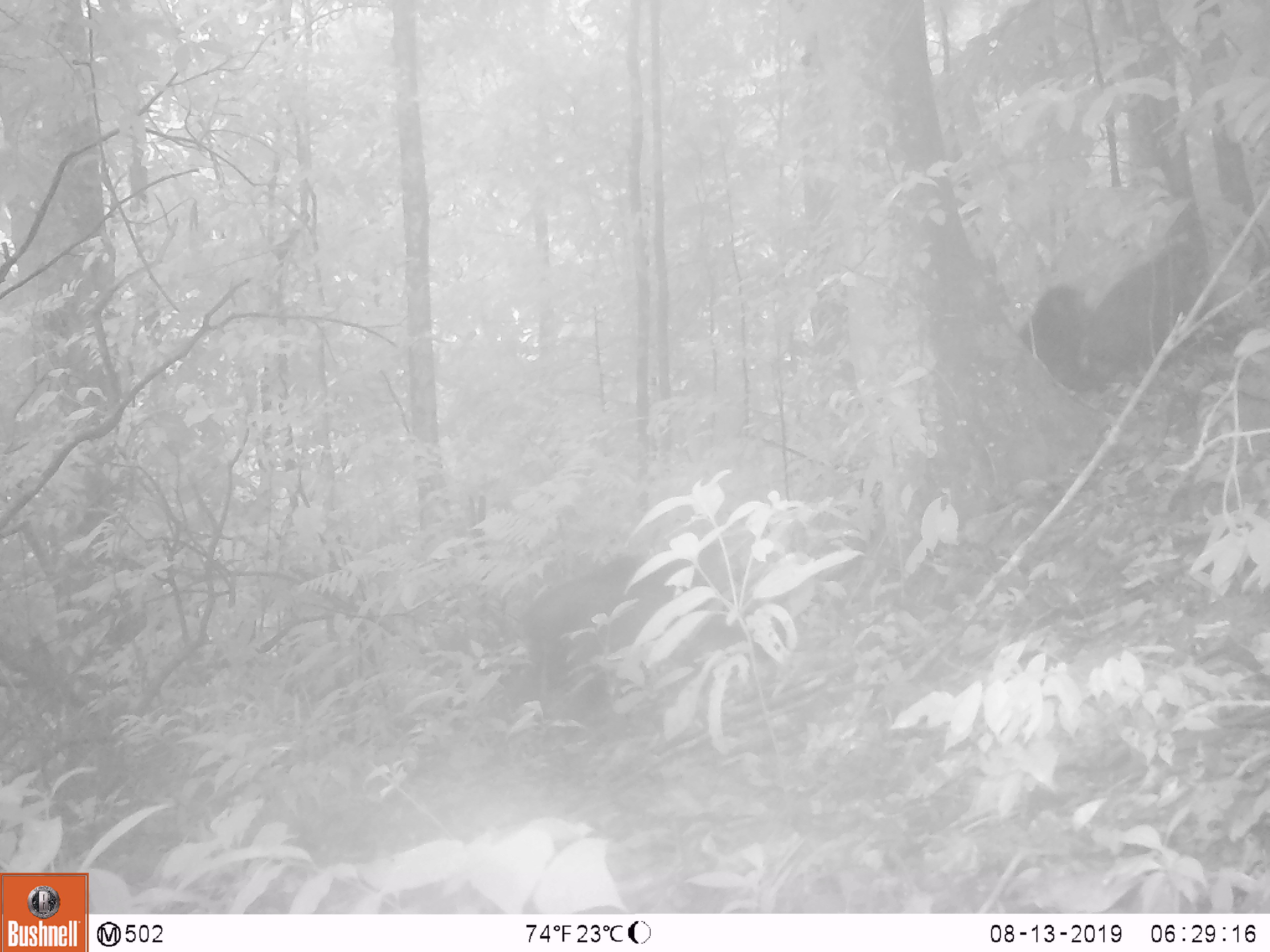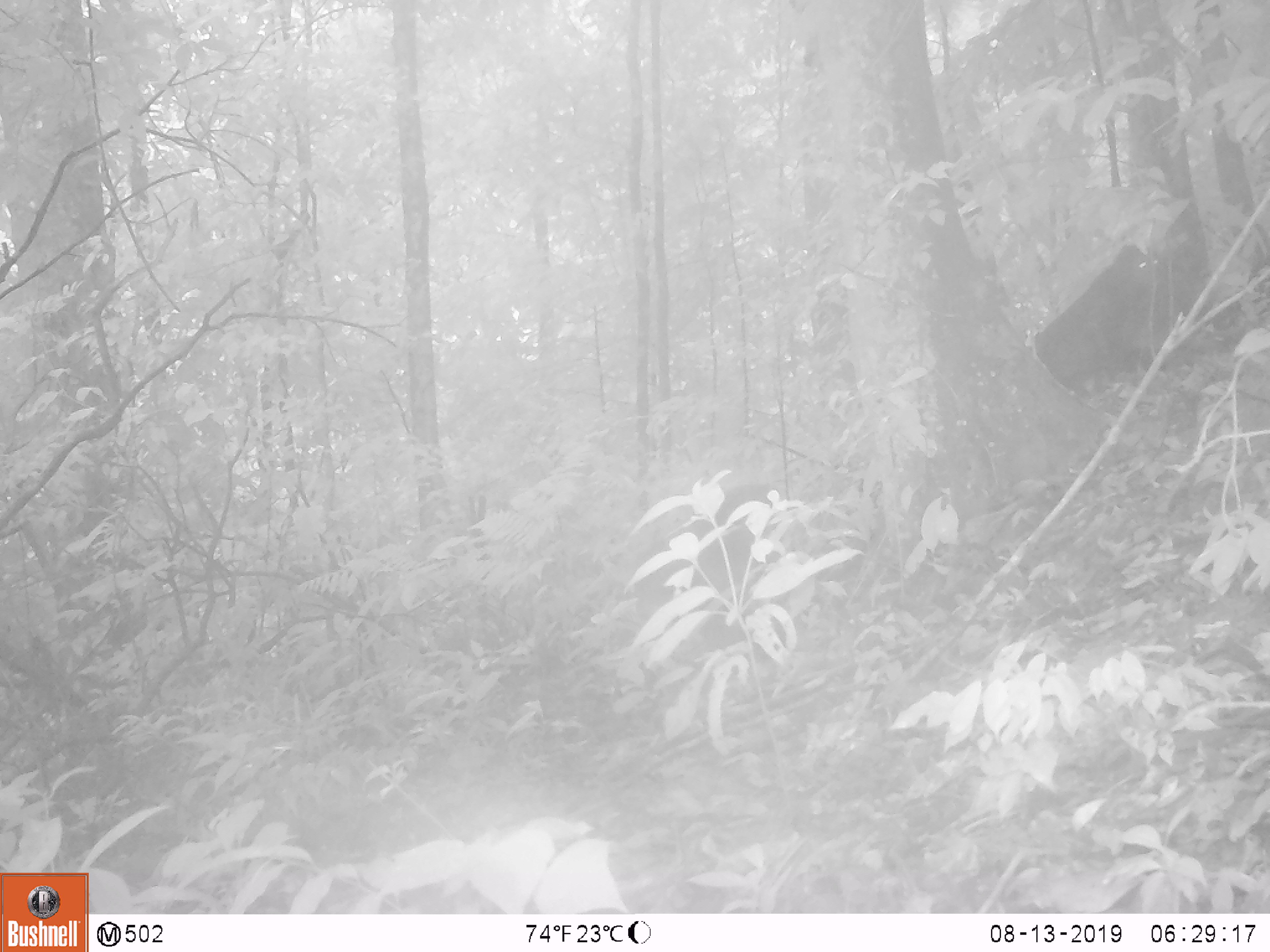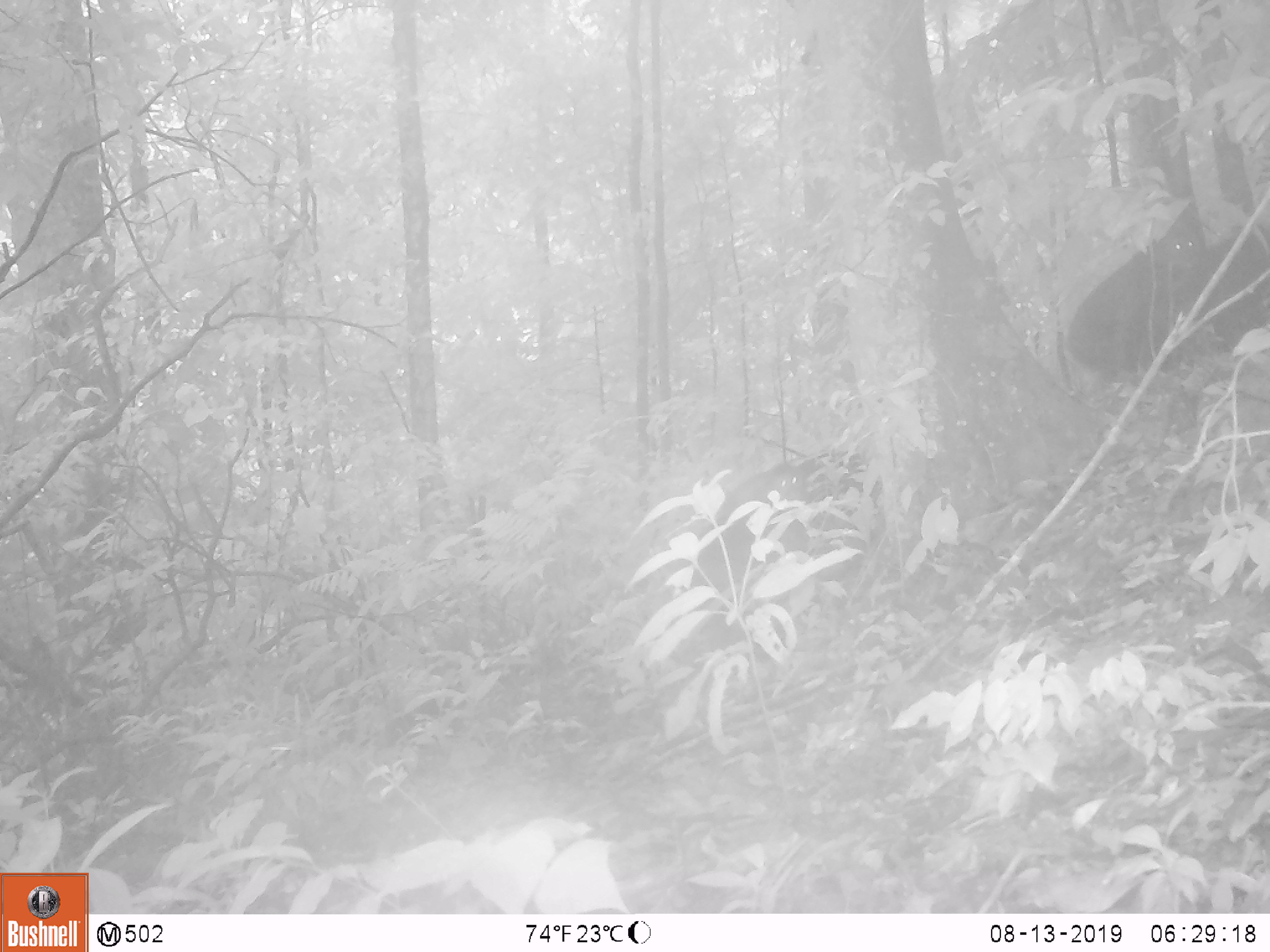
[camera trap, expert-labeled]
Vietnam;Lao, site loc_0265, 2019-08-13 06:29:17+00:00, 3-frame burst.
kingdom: Animalia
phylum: Chordata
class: Mammalia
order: Primates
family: Cercopithecidae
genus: Macaca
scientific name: Macaca arctoides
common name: stump-tailed macaque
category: stump tailed macaque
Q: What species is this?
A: Stump tailed macaque (stump-tailed macaque) (Macaca arctoides).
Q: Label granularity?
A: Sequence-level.